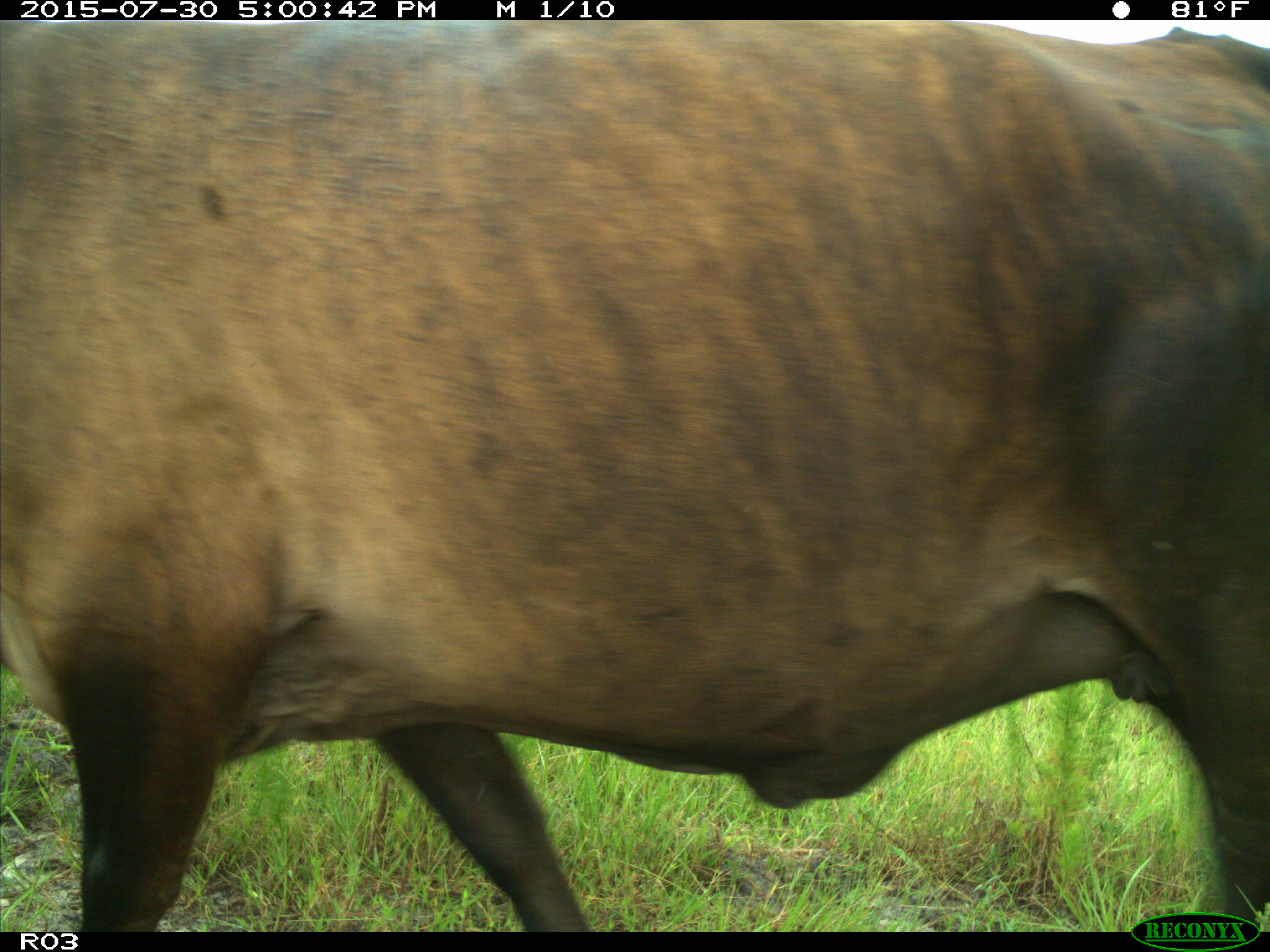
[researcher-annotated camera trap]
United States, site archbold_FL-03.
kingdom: Animalia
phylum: Chordata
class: Mammalia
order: Artiodactyla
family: Bovidae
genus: Bos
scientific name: Bos taurus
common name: domestic cow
Bos taurus (domestic cow).